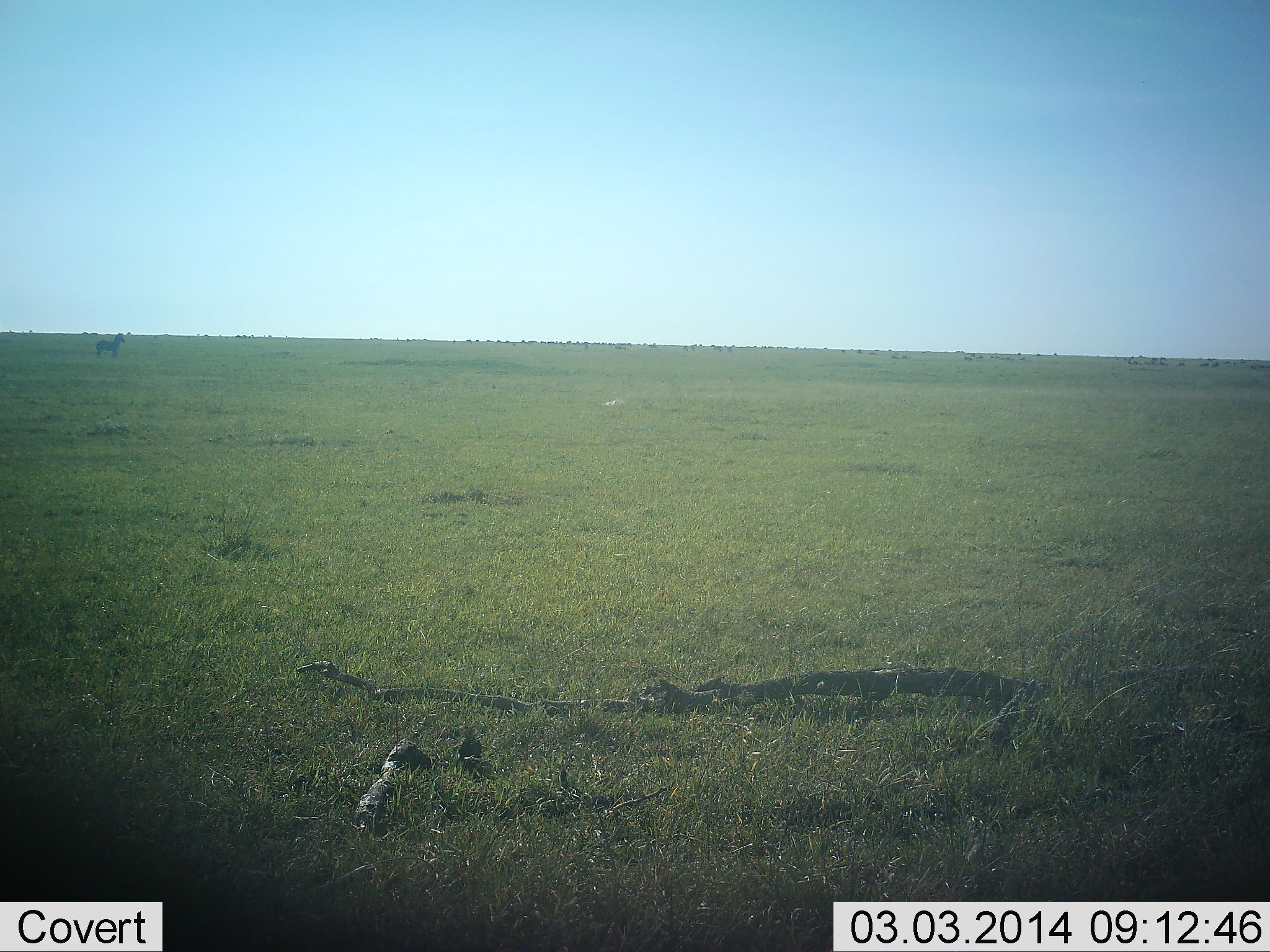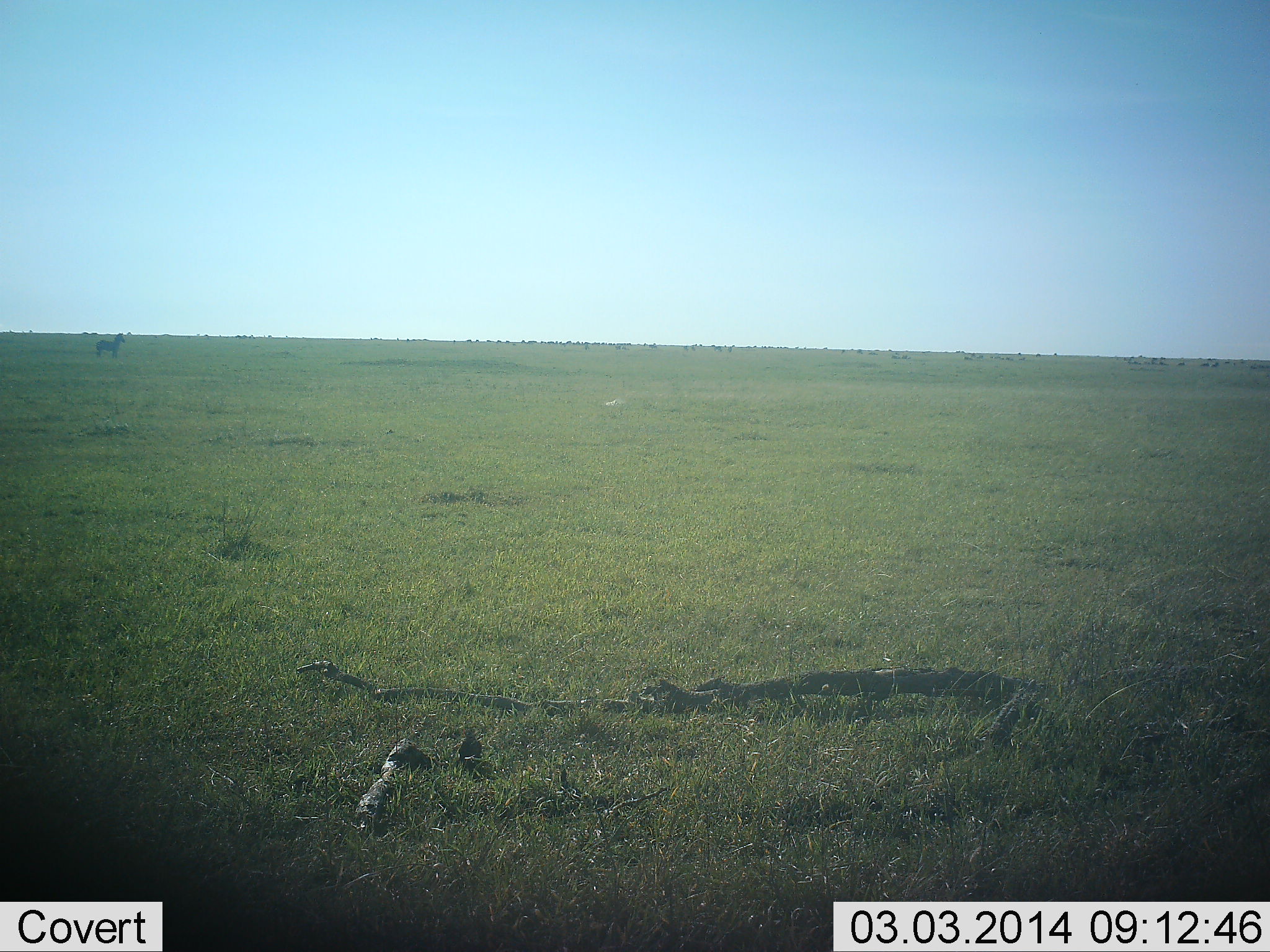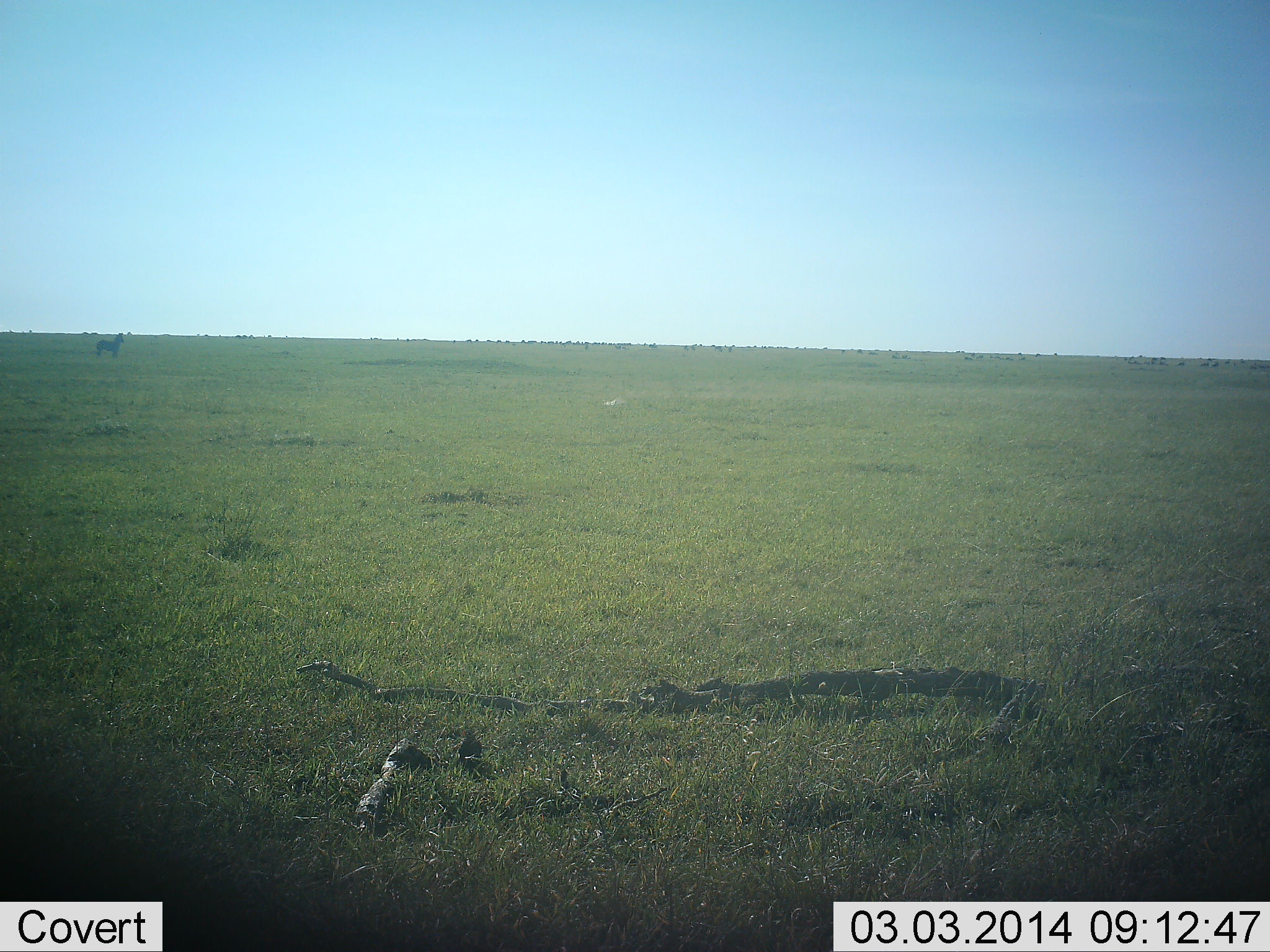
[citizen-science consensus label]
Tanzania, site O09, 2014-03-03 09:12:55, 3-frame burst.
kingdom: Animalia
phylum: Chordata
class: Mammalia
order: Perissodactyla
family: Equidae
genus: Equus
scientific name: Equus quagga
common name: plains zebra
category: zebra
Zebra (plains zebra) (Equus quagga), count 1. Behavior (volunteer vote fractions): standing 90%, resting 0%, moving 10%, interacting 0%. Young present (vote fraction): 0%. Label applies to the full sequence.